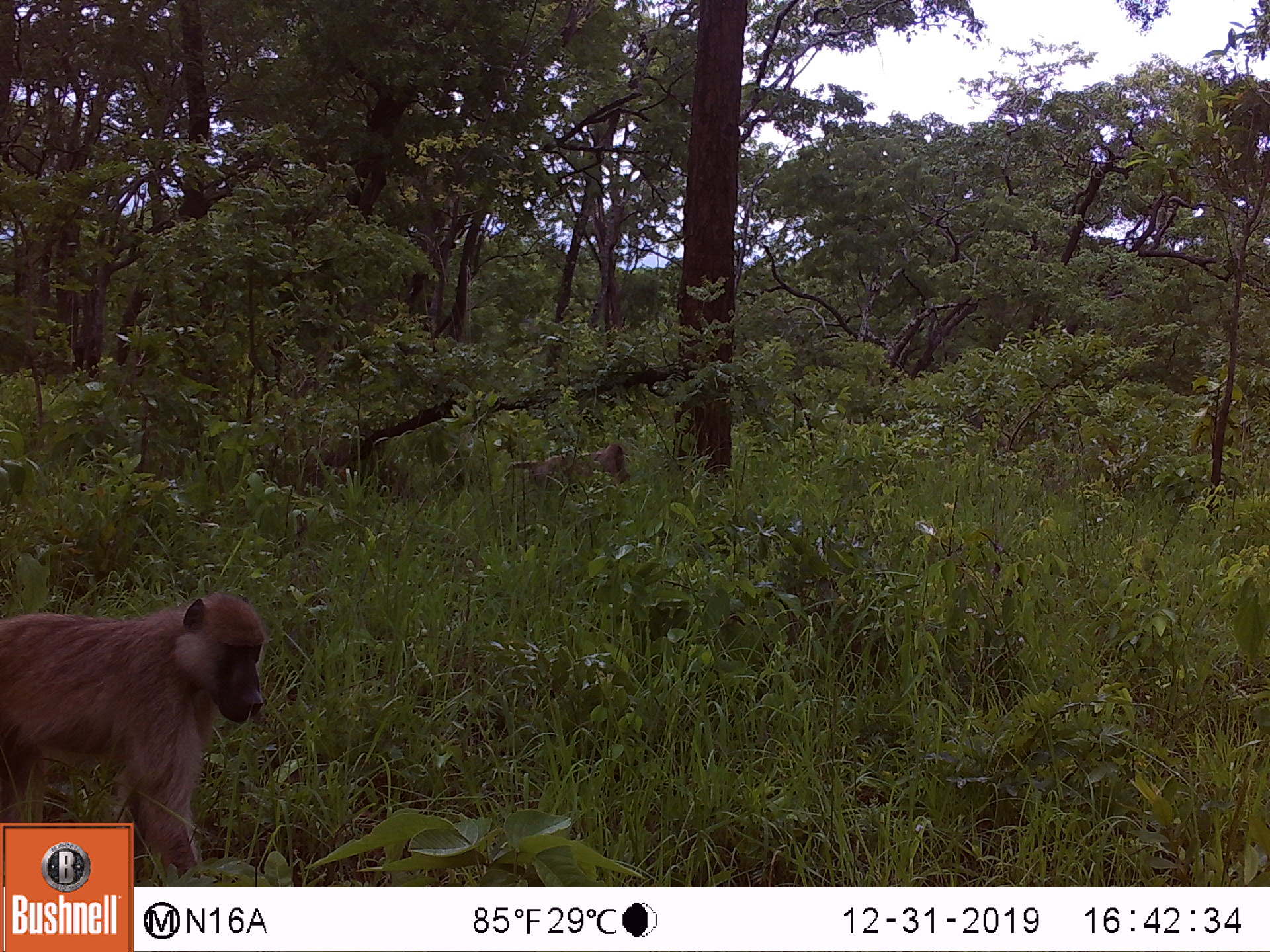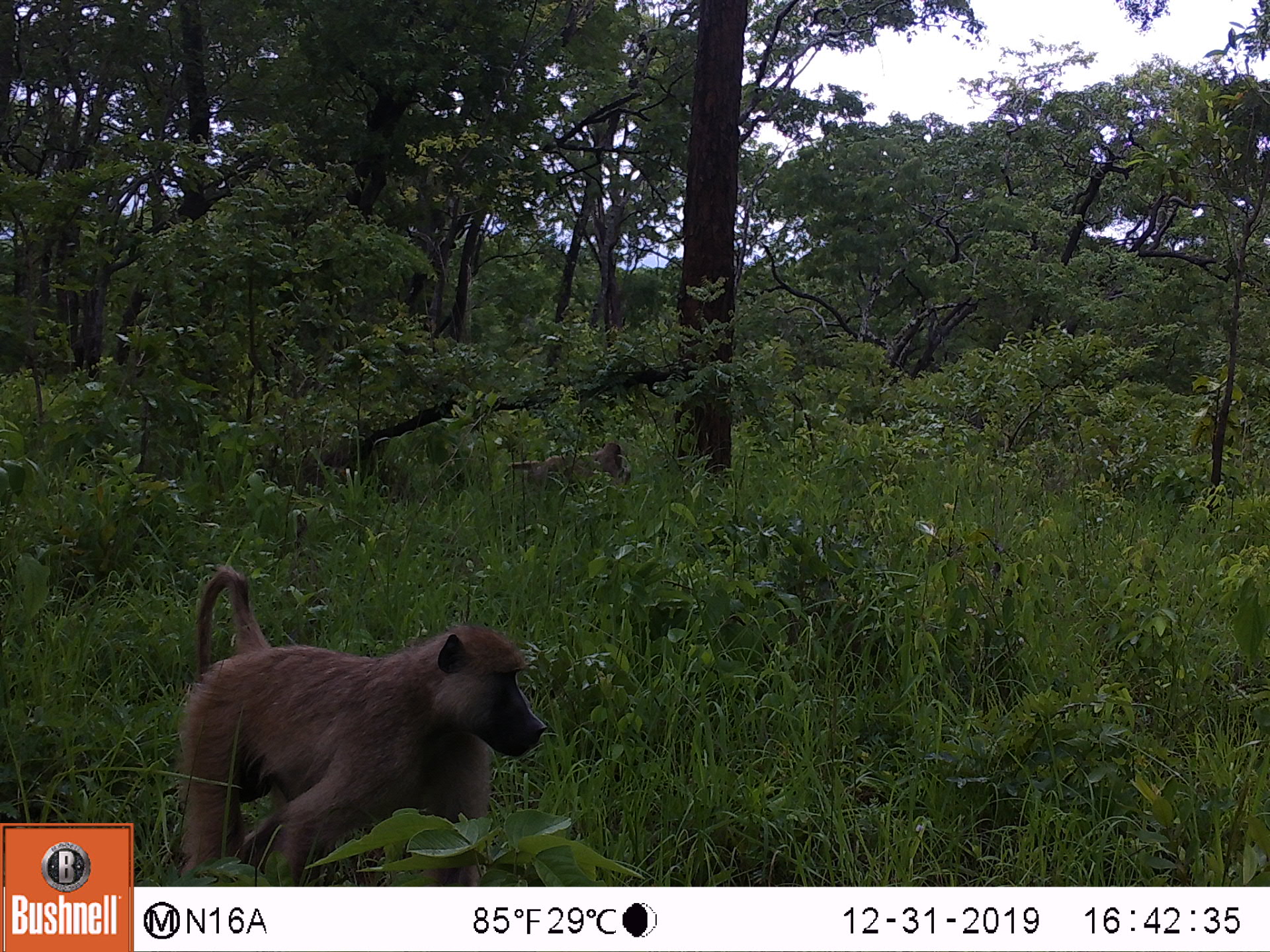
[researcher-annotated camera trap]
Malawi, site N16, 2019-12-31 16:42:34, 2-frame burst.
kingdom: Animalia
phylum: Chordata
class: Mammalia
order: Primates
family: Cercopithecidae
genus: Papio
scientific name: Papio cynocephalus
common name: yellow baboon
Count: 2.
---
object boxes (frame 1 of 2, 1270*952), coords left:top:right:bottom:
yellow baboon: 3:590:265:820; 507:438:629:498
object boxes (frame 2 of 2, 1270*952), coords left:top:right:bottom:
yellow baboon: 177:565:546:878